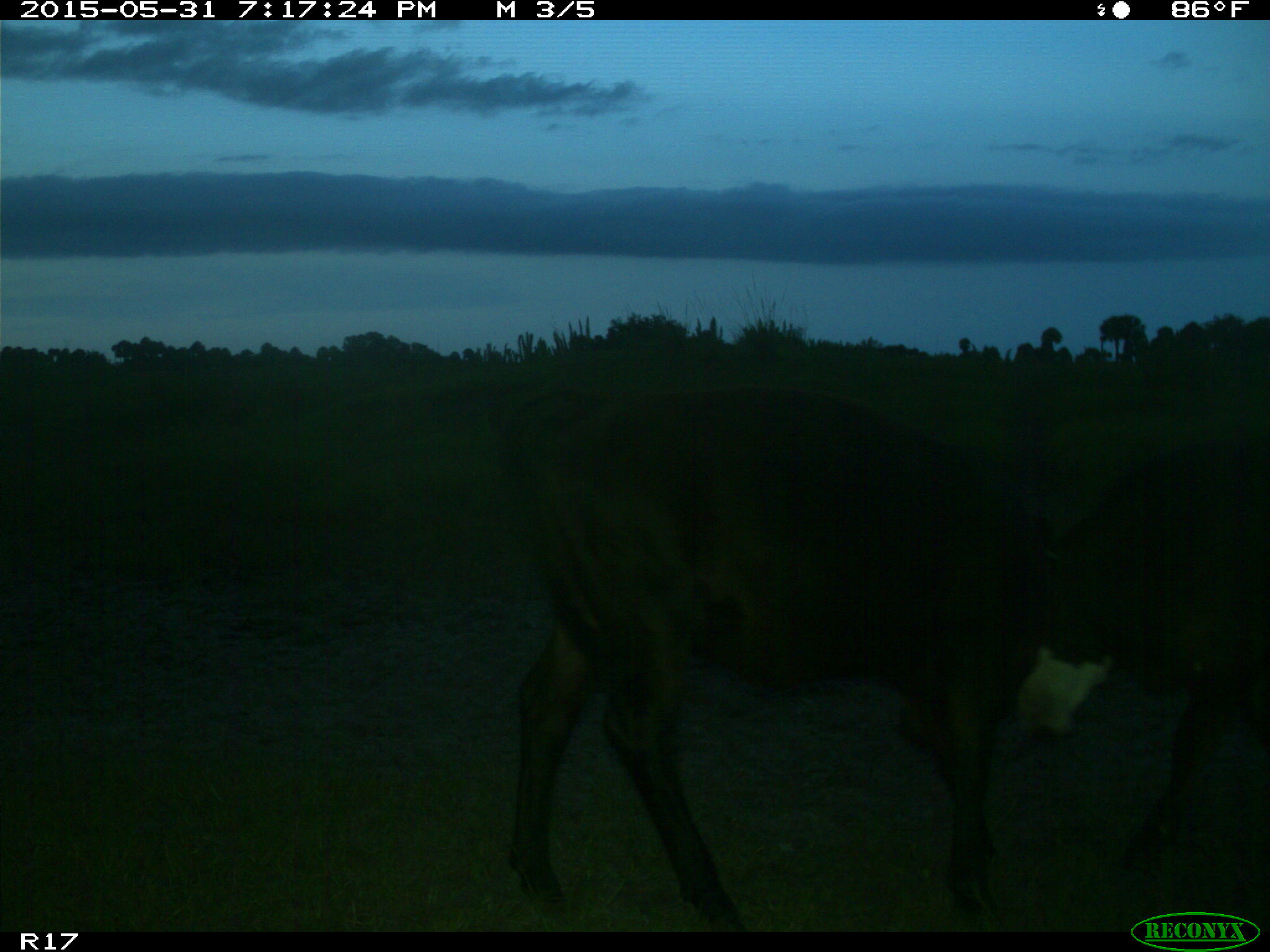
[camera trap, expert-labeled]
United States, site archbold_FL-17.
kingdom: Animalia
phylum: Chordata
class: Mammalia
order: Artiodactyla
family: Bovidae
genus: Bos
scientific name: Bos taurus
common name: domestic cow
Bos taurus (domestic cow).